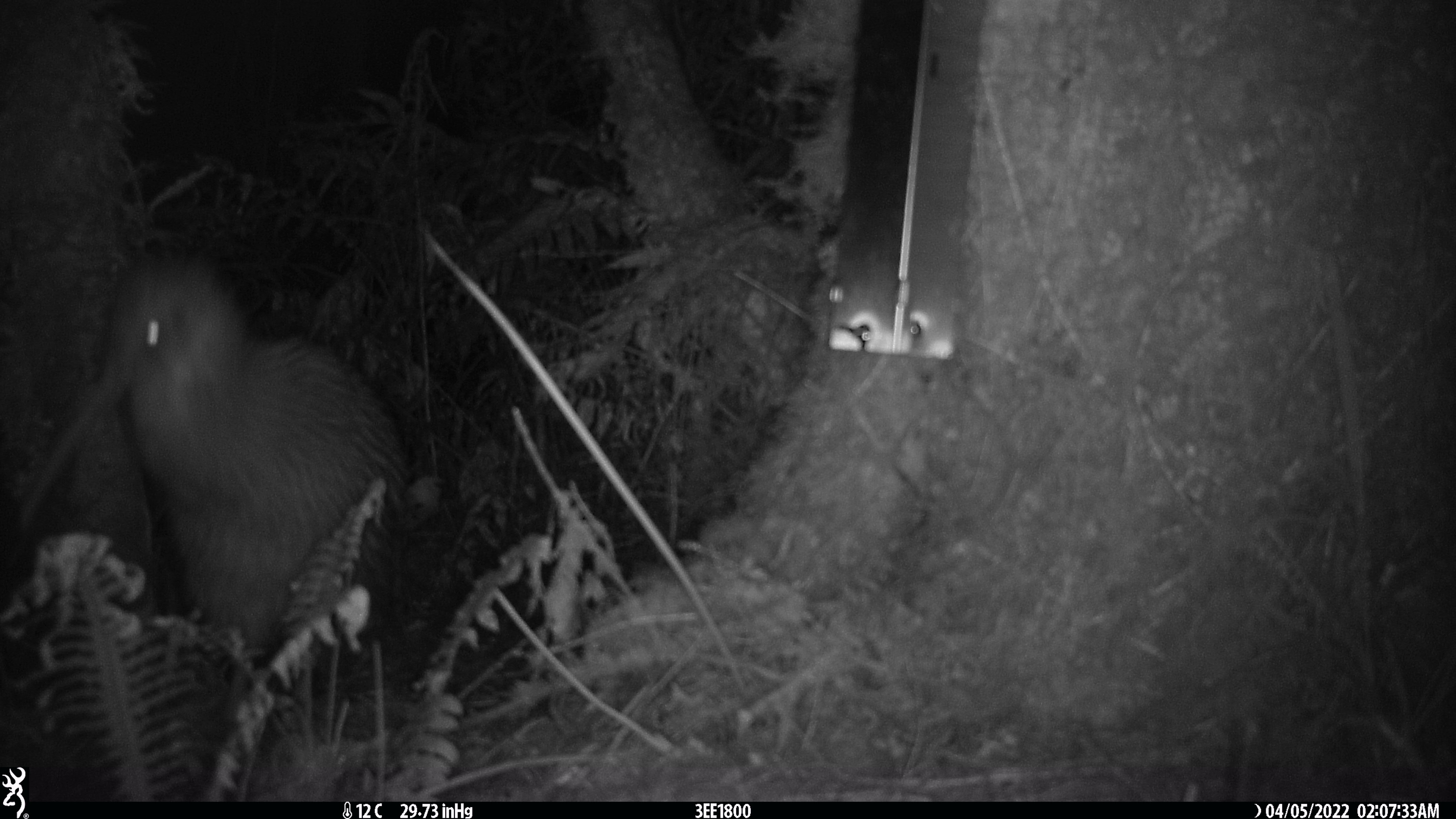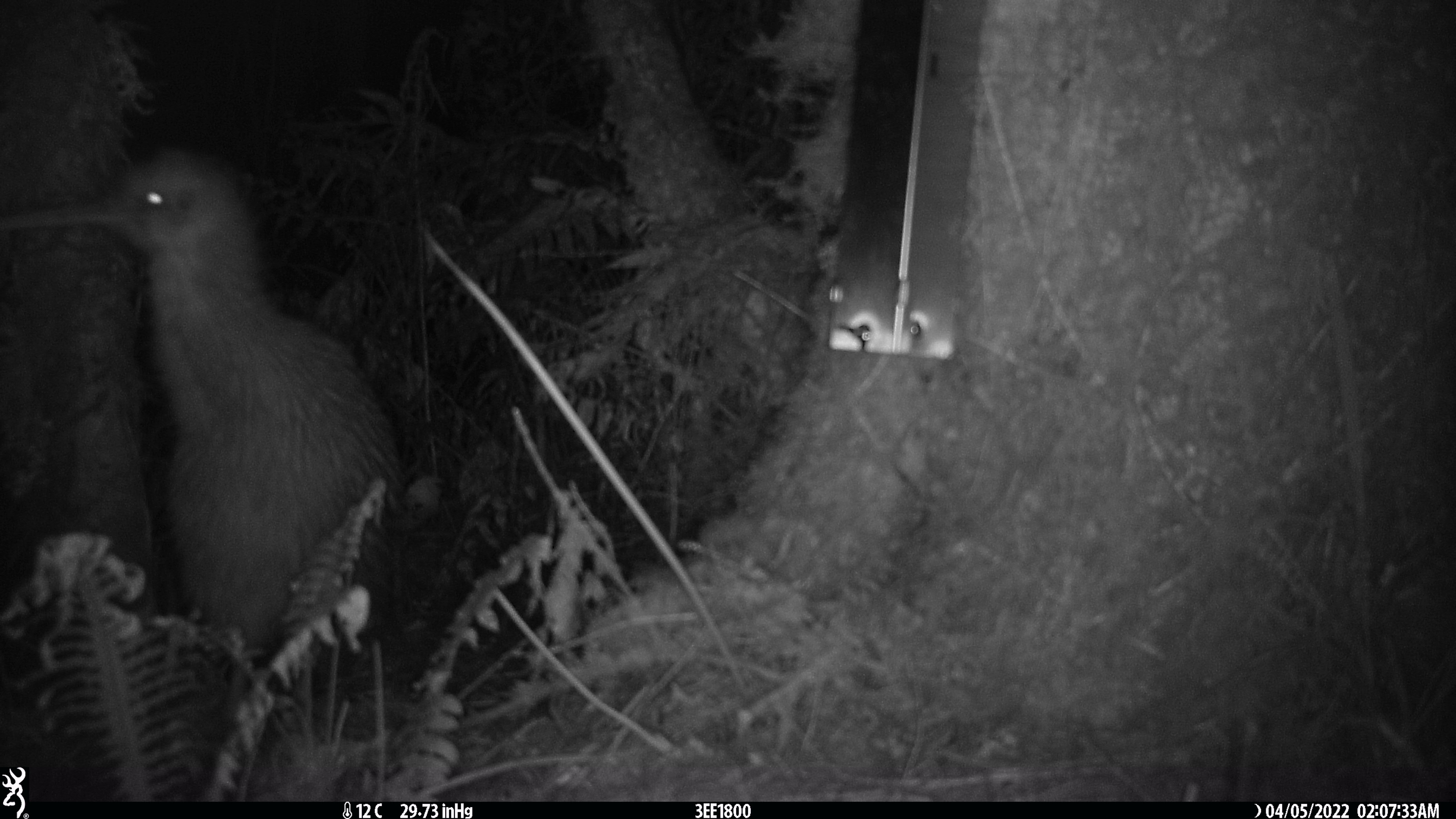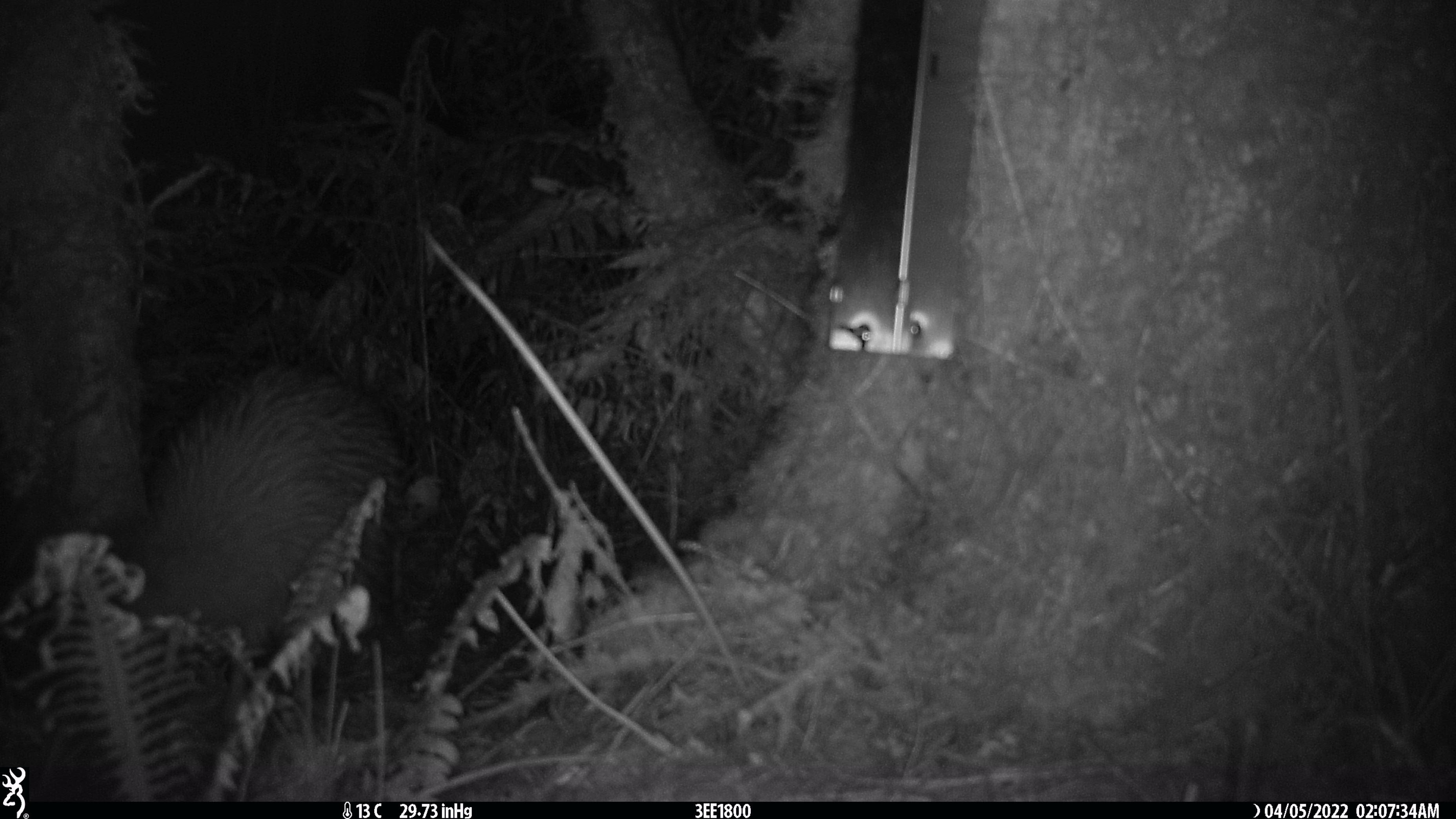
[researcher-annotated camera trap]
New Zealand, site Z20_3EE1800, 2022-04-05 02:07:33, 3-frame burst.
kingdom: Animalia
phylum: Chordata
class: Aves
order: Apterygiformes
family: Apterygidae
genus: Apteryx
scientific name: Apteryx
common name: kiwi